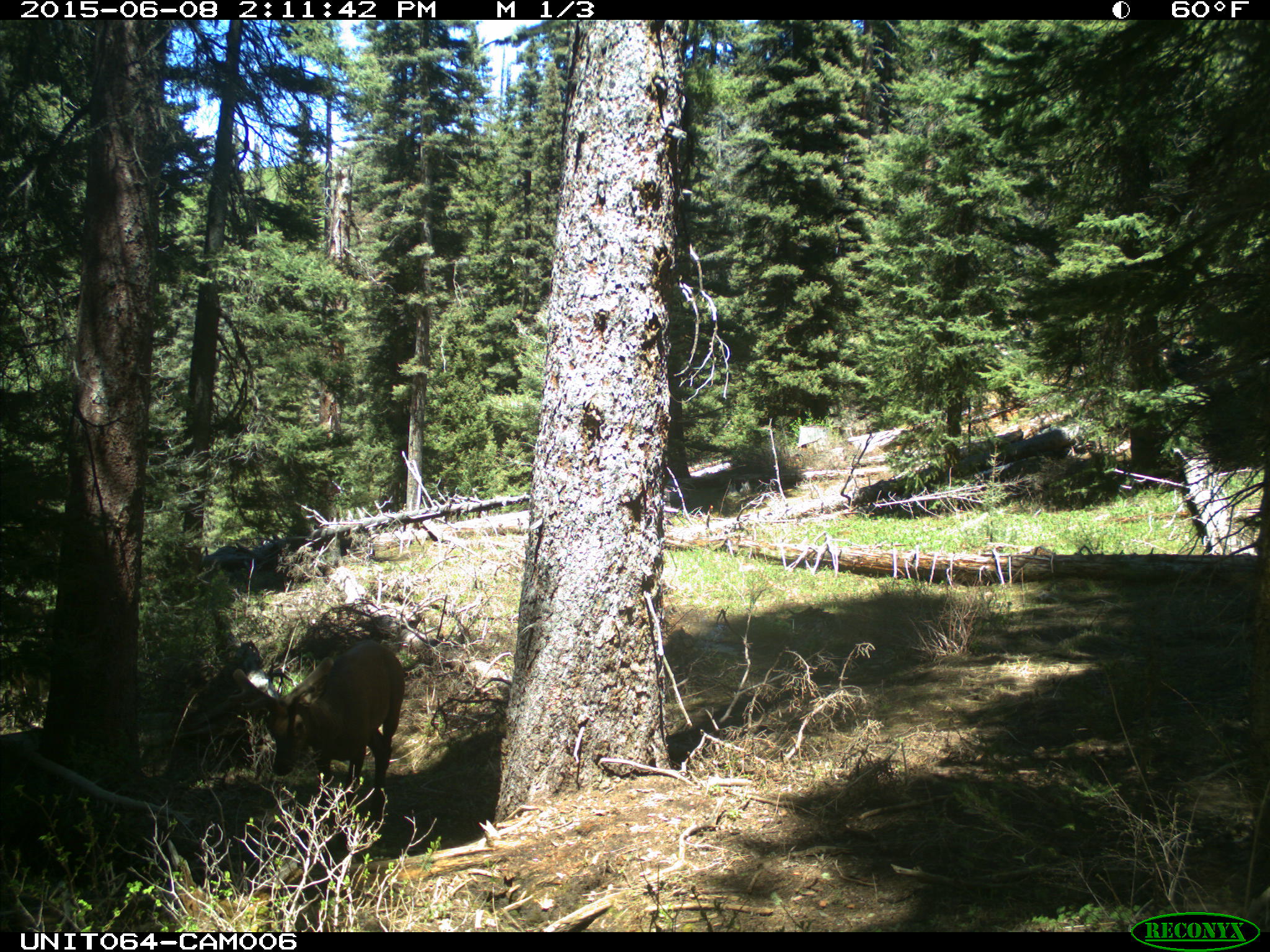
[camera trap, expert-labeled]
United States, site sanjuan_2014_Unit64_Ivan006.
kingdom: Animalia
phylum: Chordata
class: Mammalia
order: Artiodactyla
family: Cervidae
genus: Cervus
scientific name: Cervus elaphus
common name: red deer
Cervus elaphus (red deer).